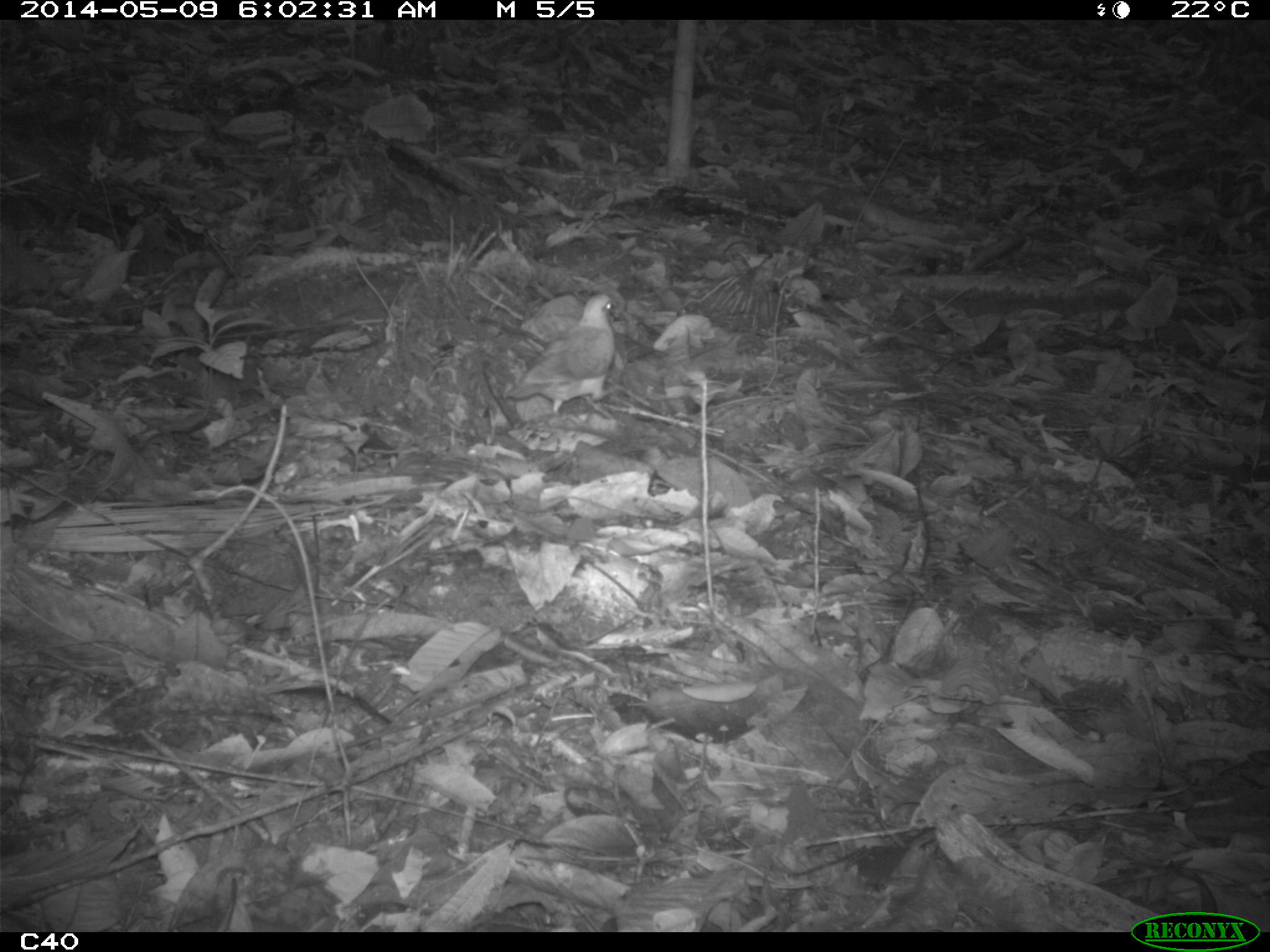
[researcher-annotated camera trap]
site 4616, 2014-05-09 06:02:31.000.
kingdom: Animalia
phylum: Chordata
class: Aves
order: Columbiformes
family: Columbidae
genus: Leptotila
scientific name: Leptotila rufaxilla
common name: gray-fronted dove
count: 1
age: adult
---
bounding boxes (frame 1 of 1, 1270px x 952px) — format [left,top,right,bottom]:
leptotila rufaxilla: [501,291,623,426]